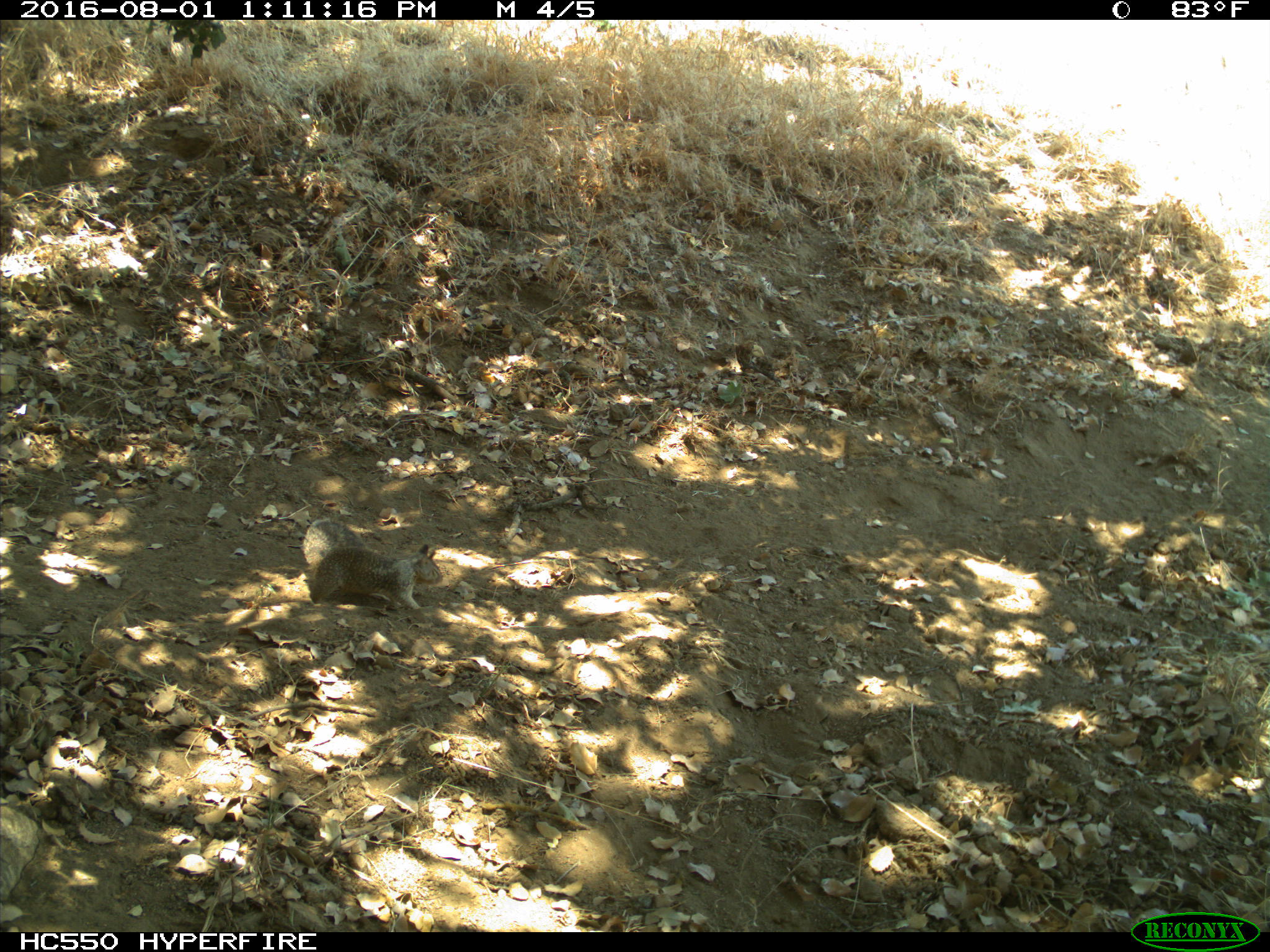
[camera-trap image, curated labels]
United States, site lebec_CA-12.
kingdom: Animalia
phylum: Chordata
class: Mammalia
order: Rodentia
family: Sciuridae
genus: Otospermophilus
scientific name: Otospermophilus beecheyi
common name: california ground squirrel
Otospermophilus beecheyi (california ground squirrel).